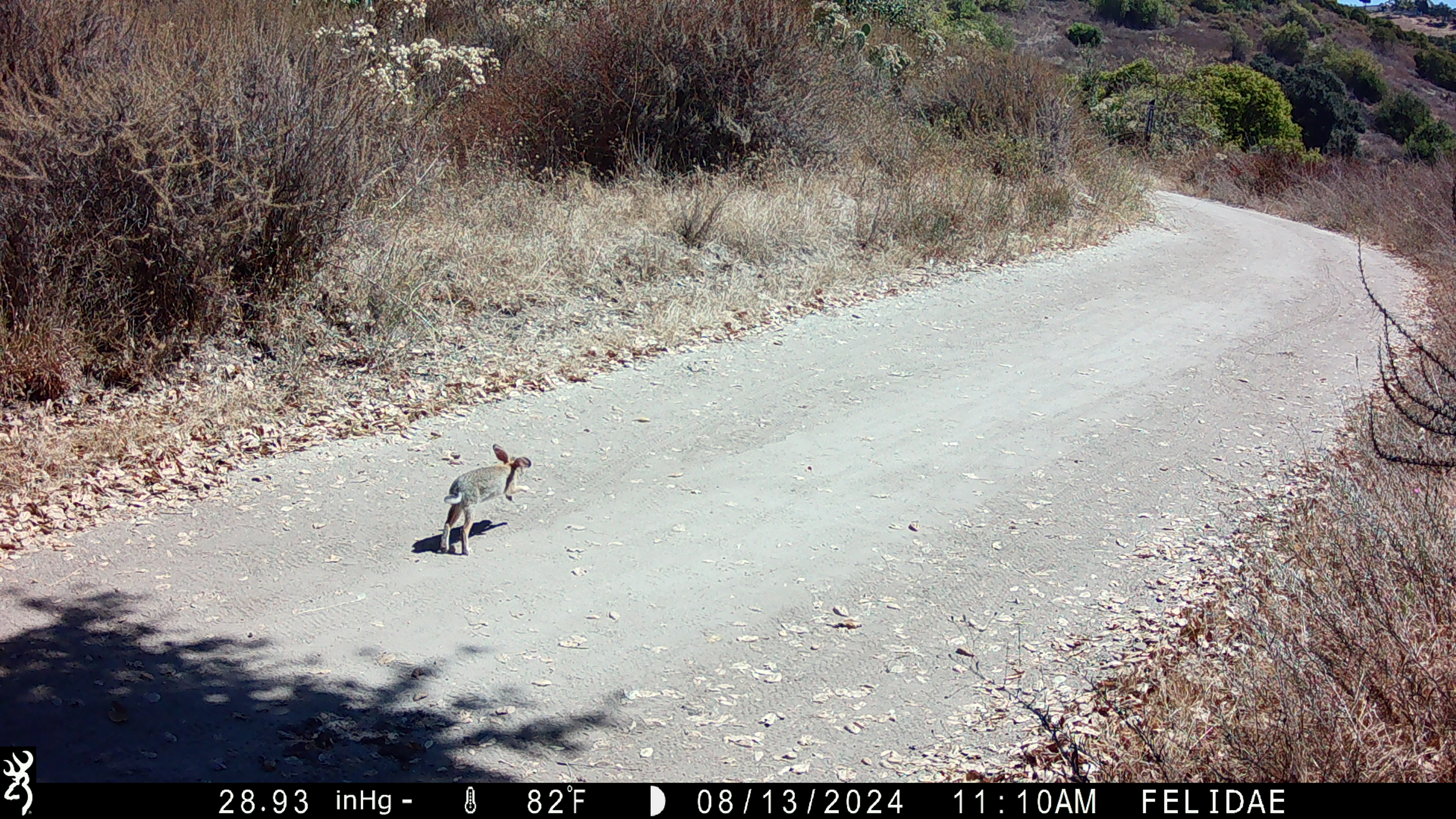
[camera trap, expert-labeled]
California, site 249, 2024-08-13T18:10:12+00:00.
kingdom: Animalia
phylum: Chordata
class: Mammalia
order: Lagomorpha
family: Leporidae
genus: Sylvilagus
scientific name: Sylvilagus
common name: cottontail rabbit